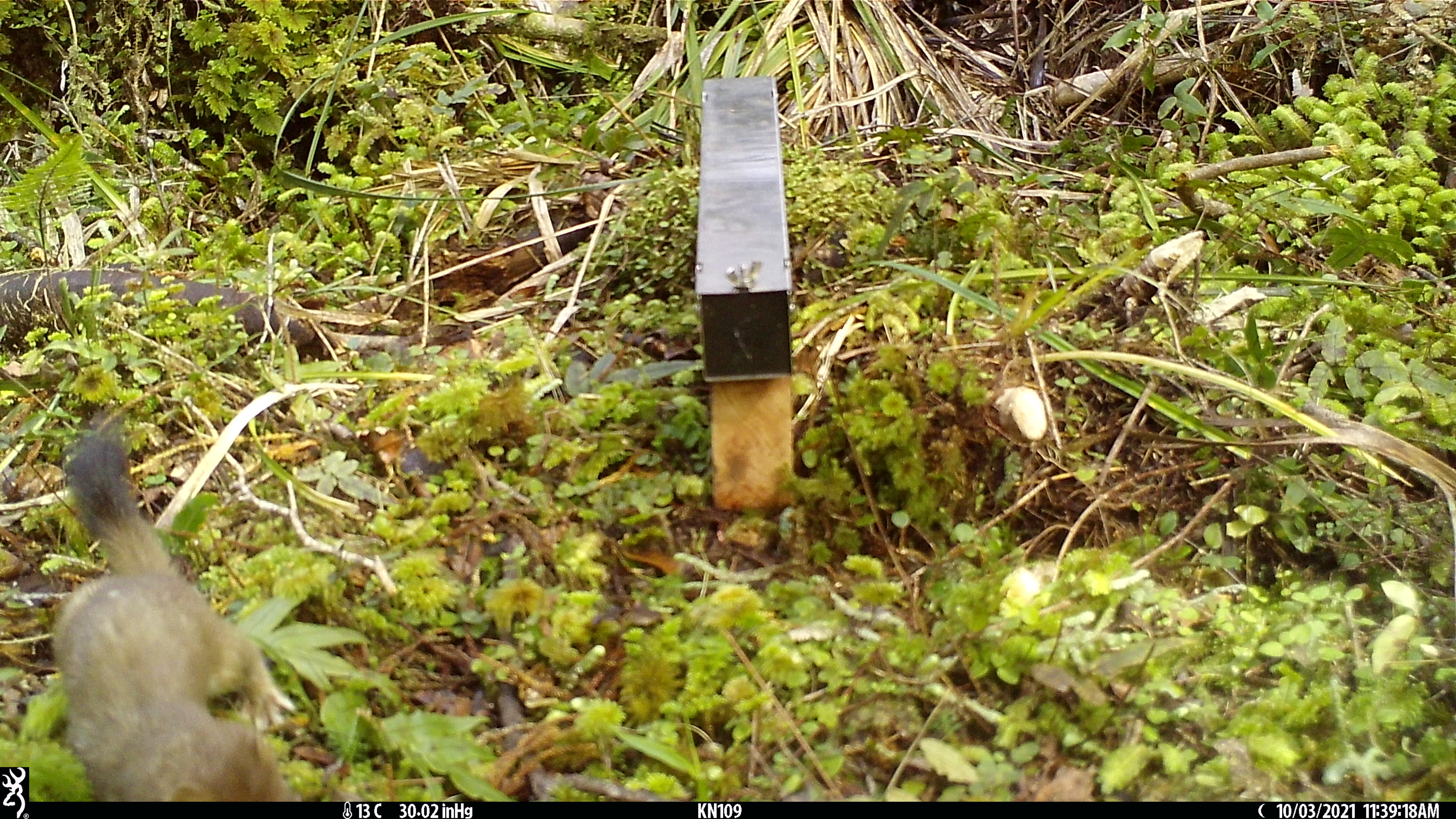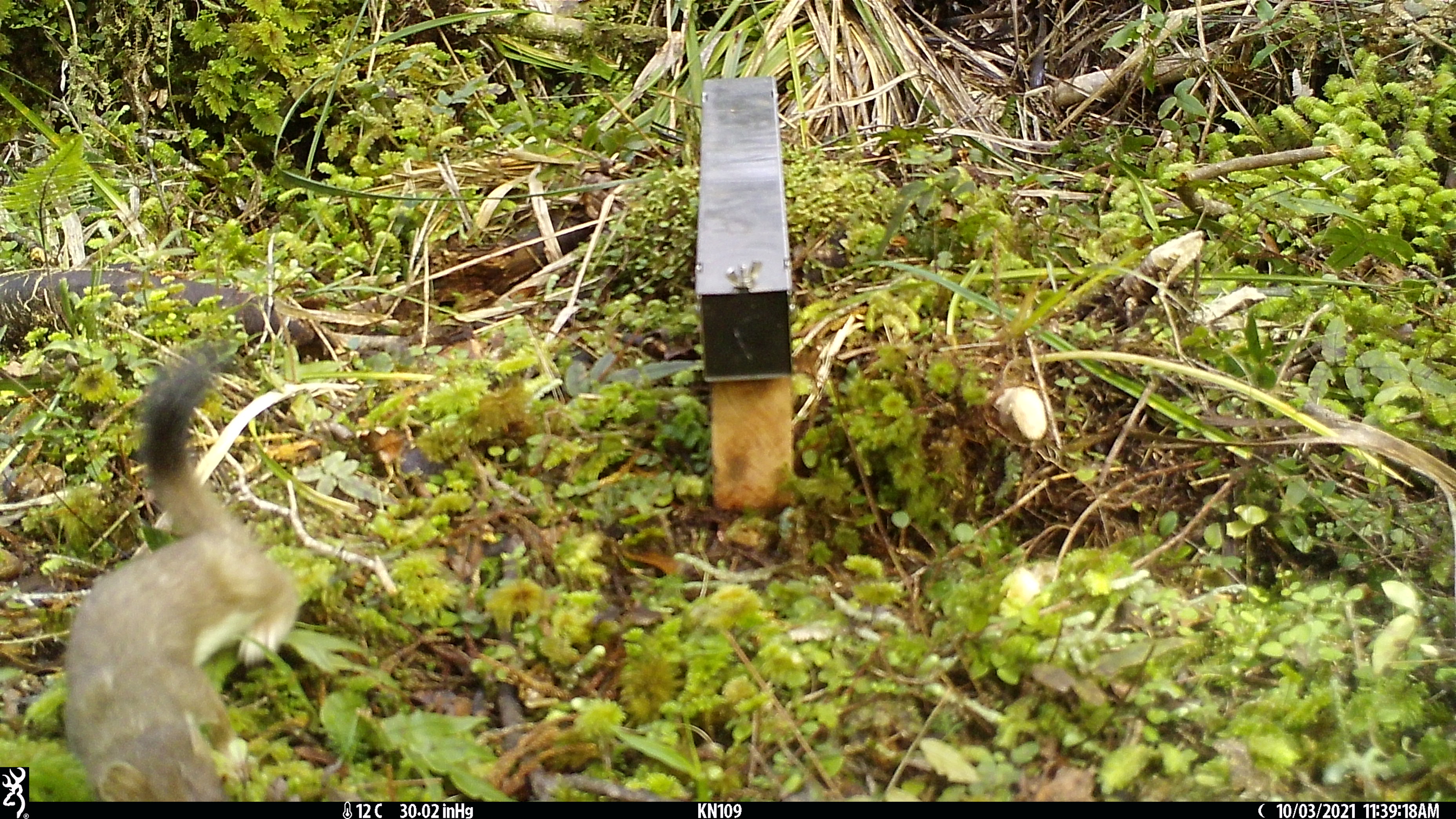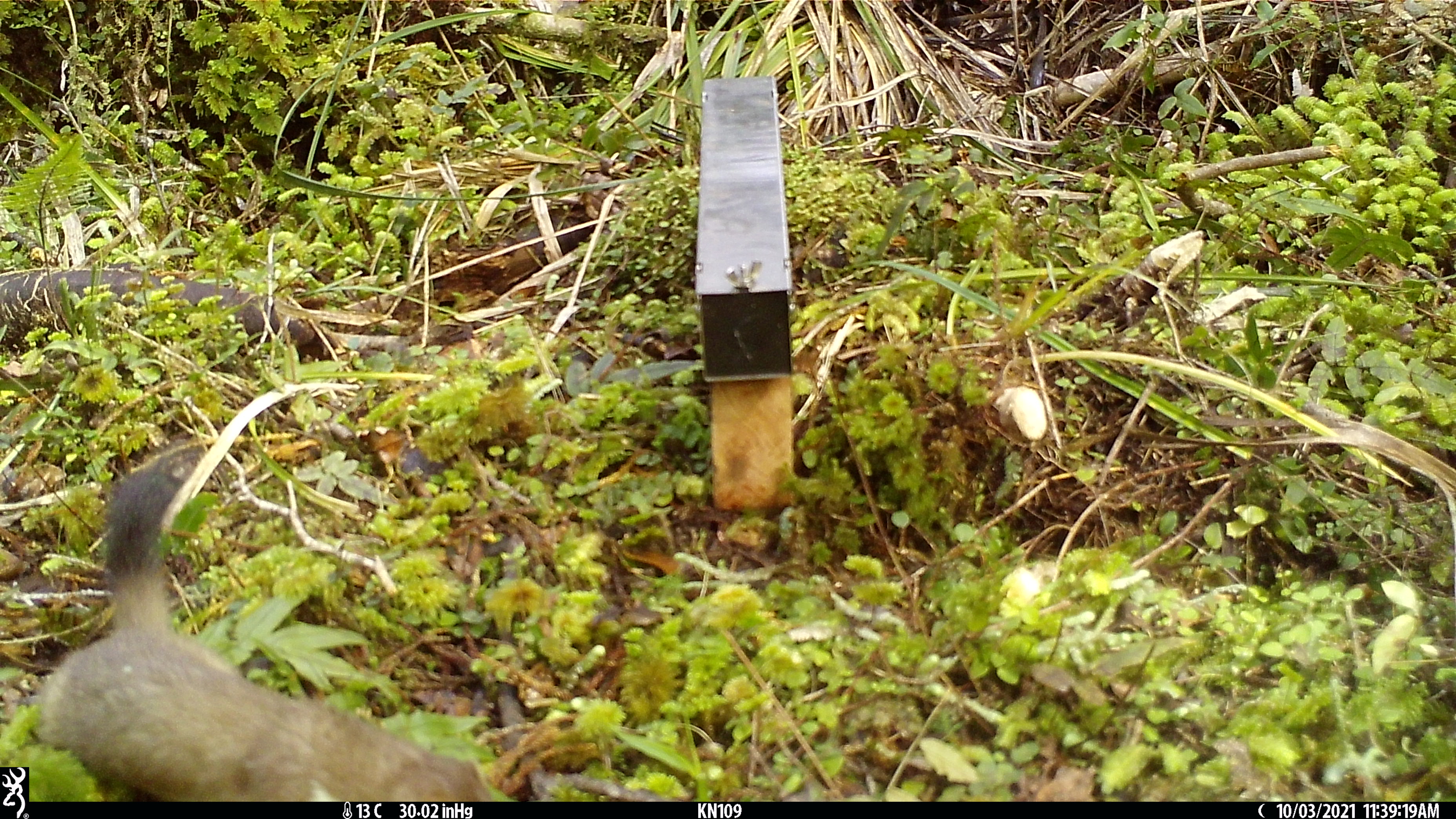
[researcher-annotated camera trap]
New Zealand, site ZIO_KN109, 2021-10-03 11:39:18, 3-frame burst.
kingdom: Animalia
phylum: Chordata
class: Mammalia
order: Carnivora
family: Mustelidae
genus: Mustela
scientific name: Mustela erminea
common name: stoat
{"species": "stoat (Mustela erminea)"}